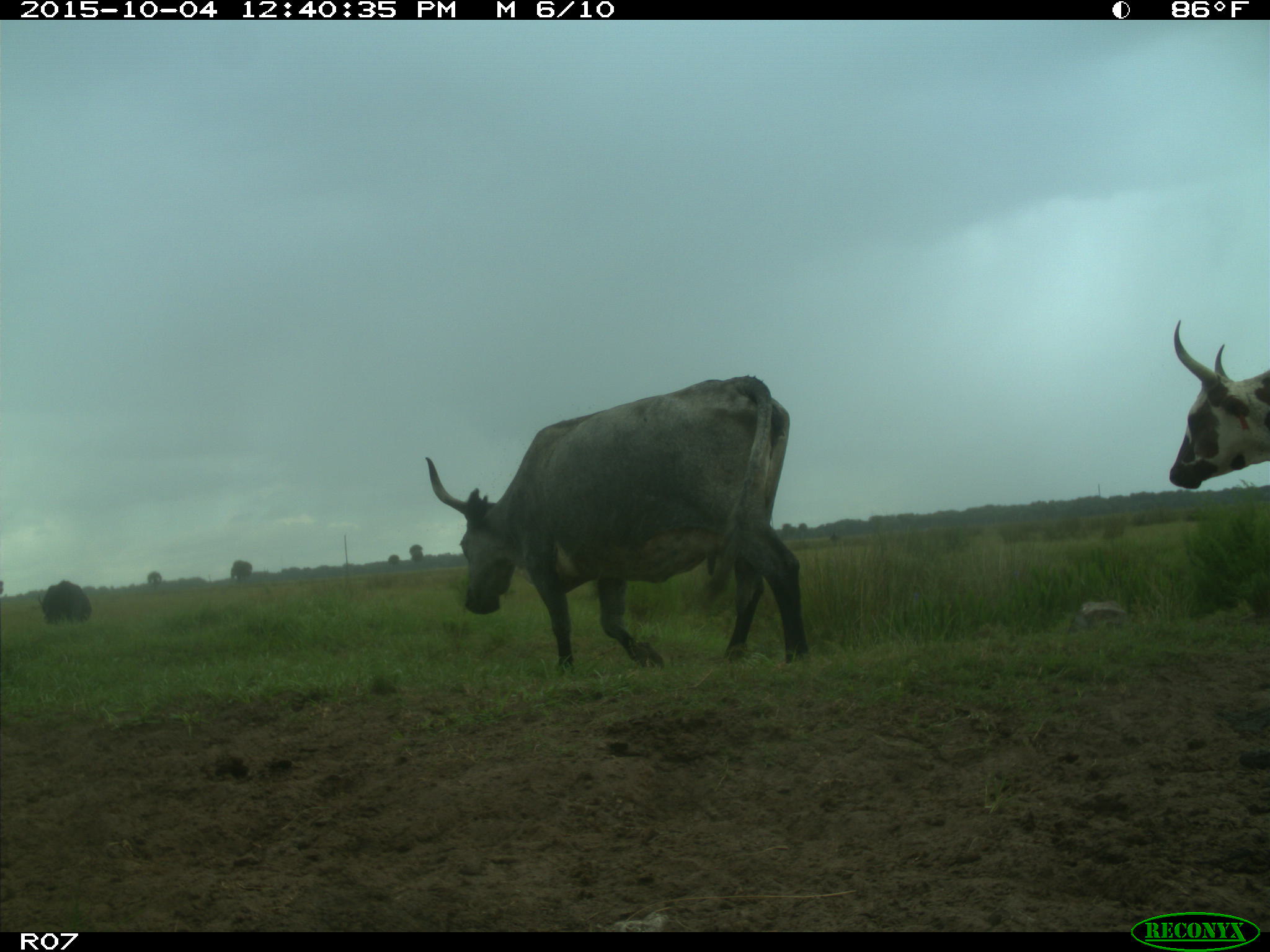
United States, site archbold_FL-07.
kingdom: Animalia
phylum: Chordata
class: Mammalia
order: Artiodactyla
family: Bovidae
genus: Bos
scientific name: Bos taurus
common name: domestic cow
Bos taurus (domestic cow).